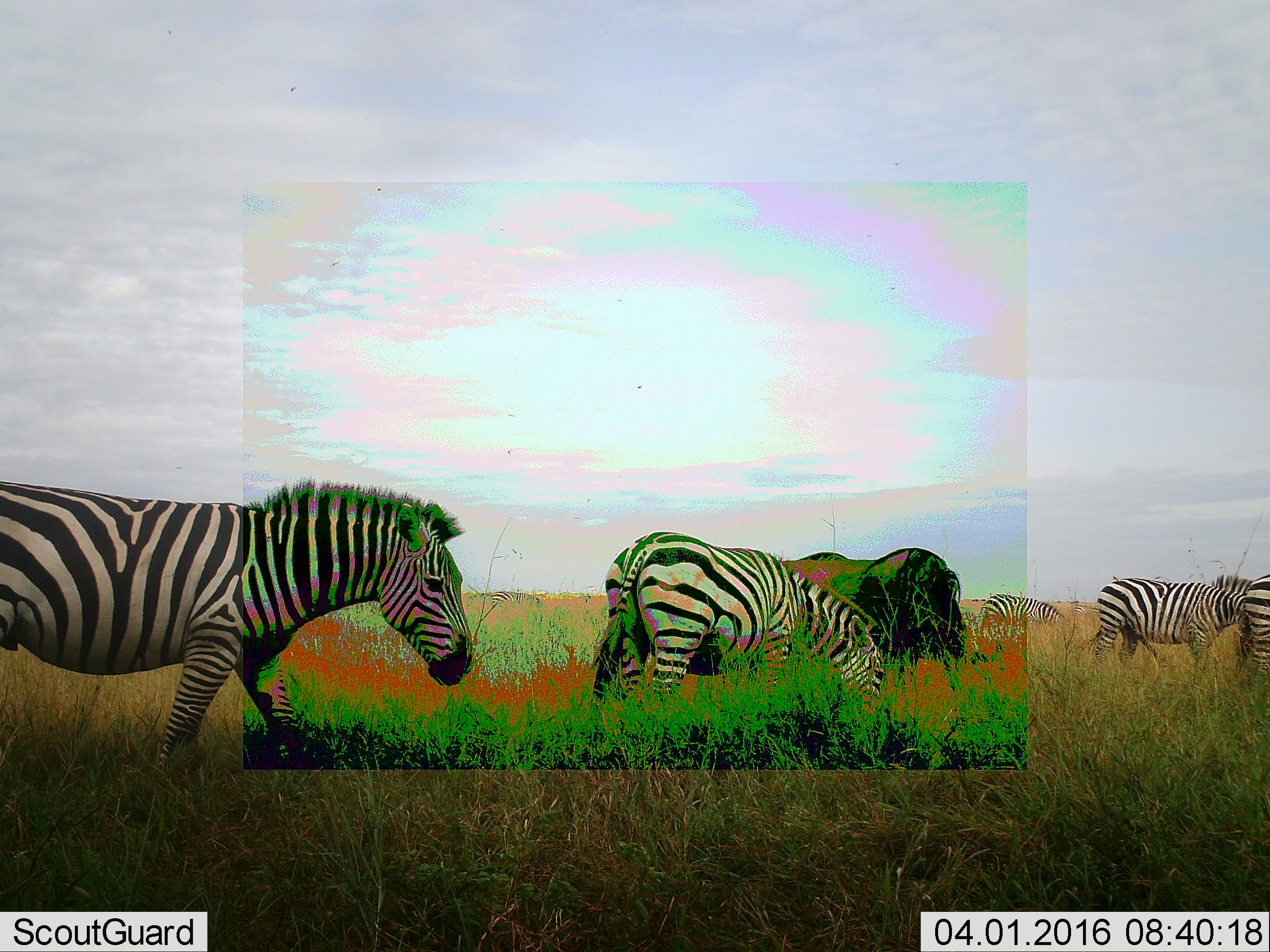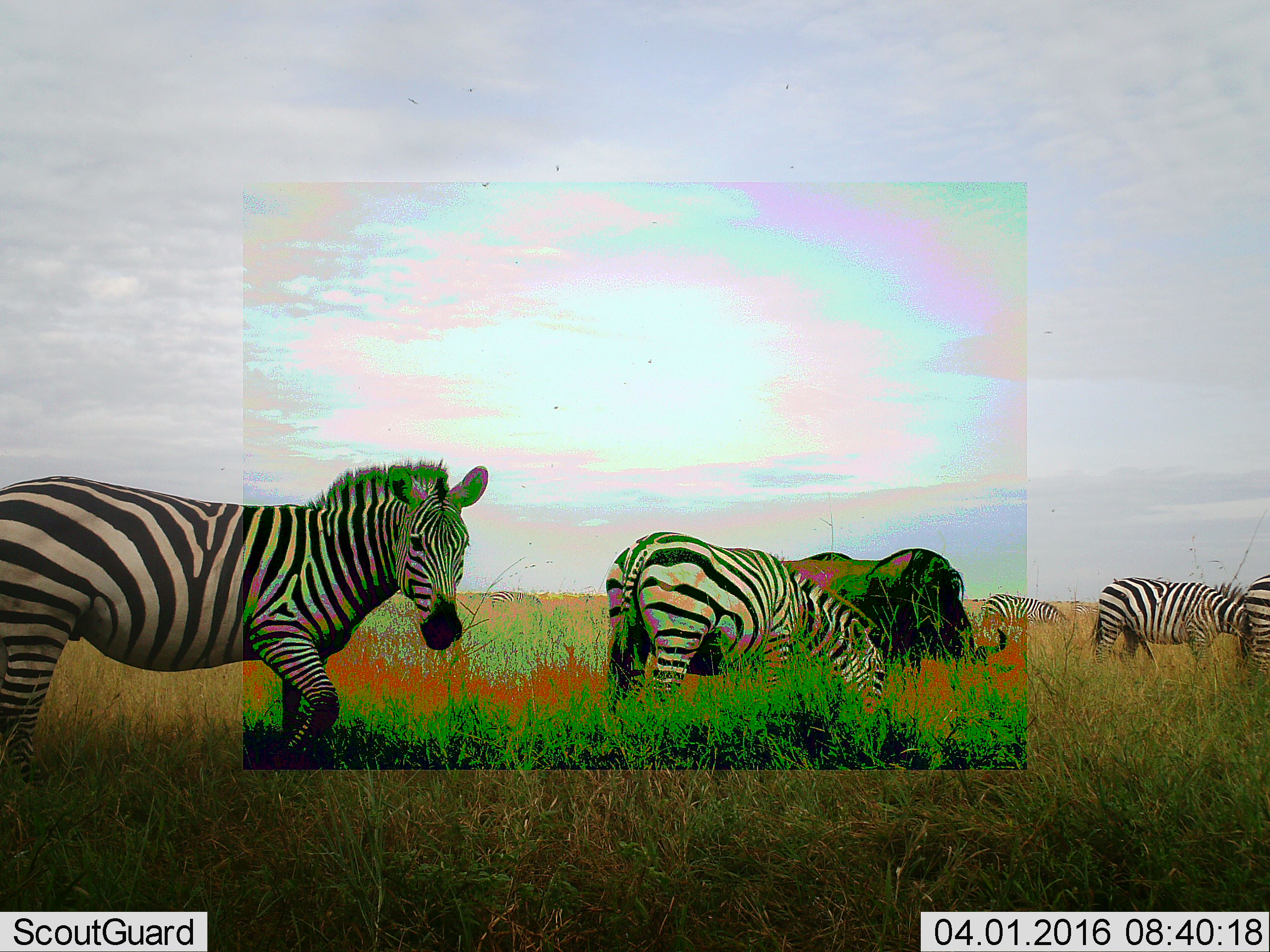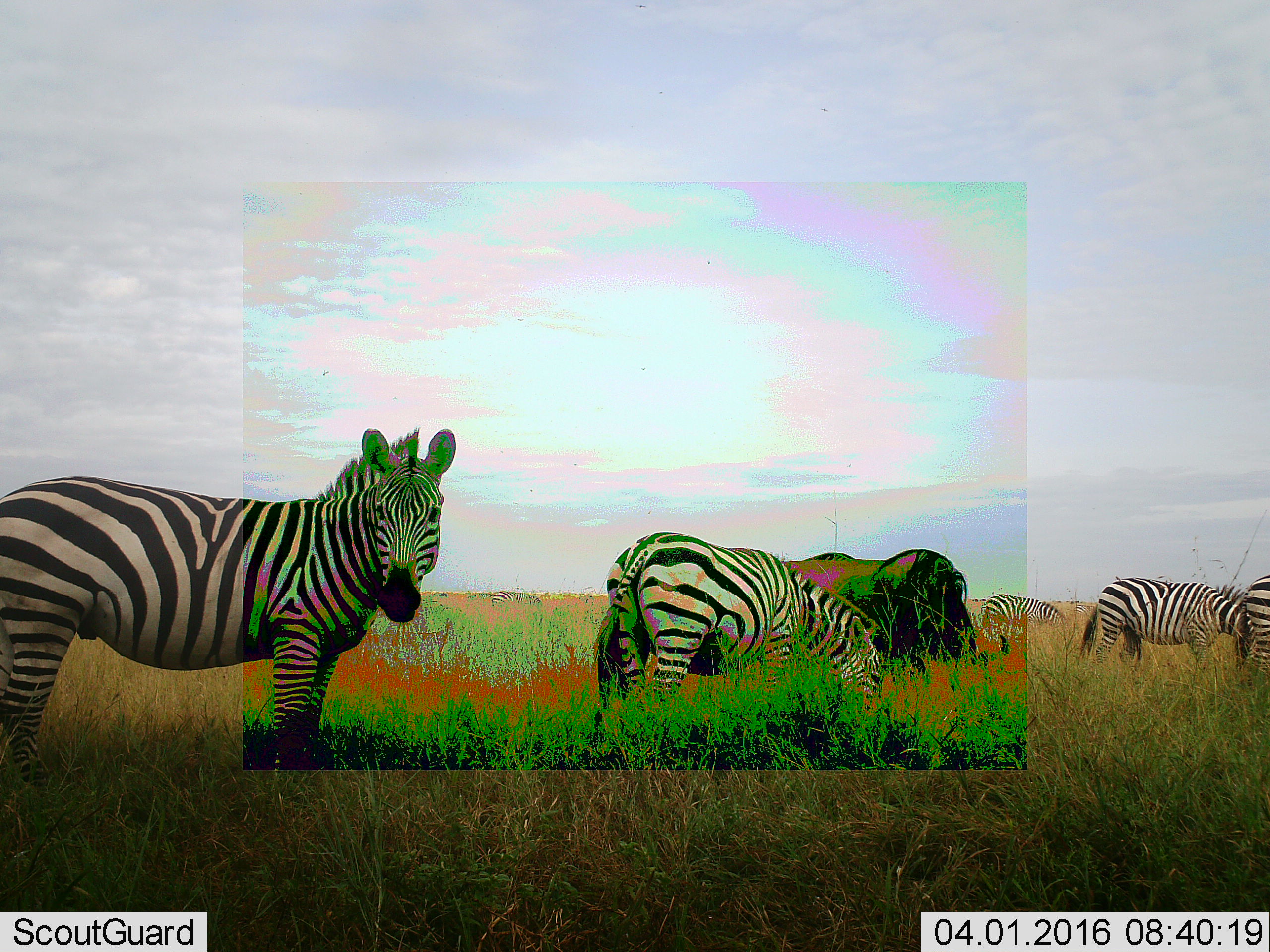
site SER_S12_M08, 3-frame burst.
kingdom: Animalia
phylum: Chordata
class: Mammalia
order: Perissodactyla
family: Equidae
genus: Equus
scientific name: Equus quagga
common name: plains zebra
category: zebraplains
Zebraplains (plains zebra) (Equus quagga), count 6. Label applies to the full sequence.